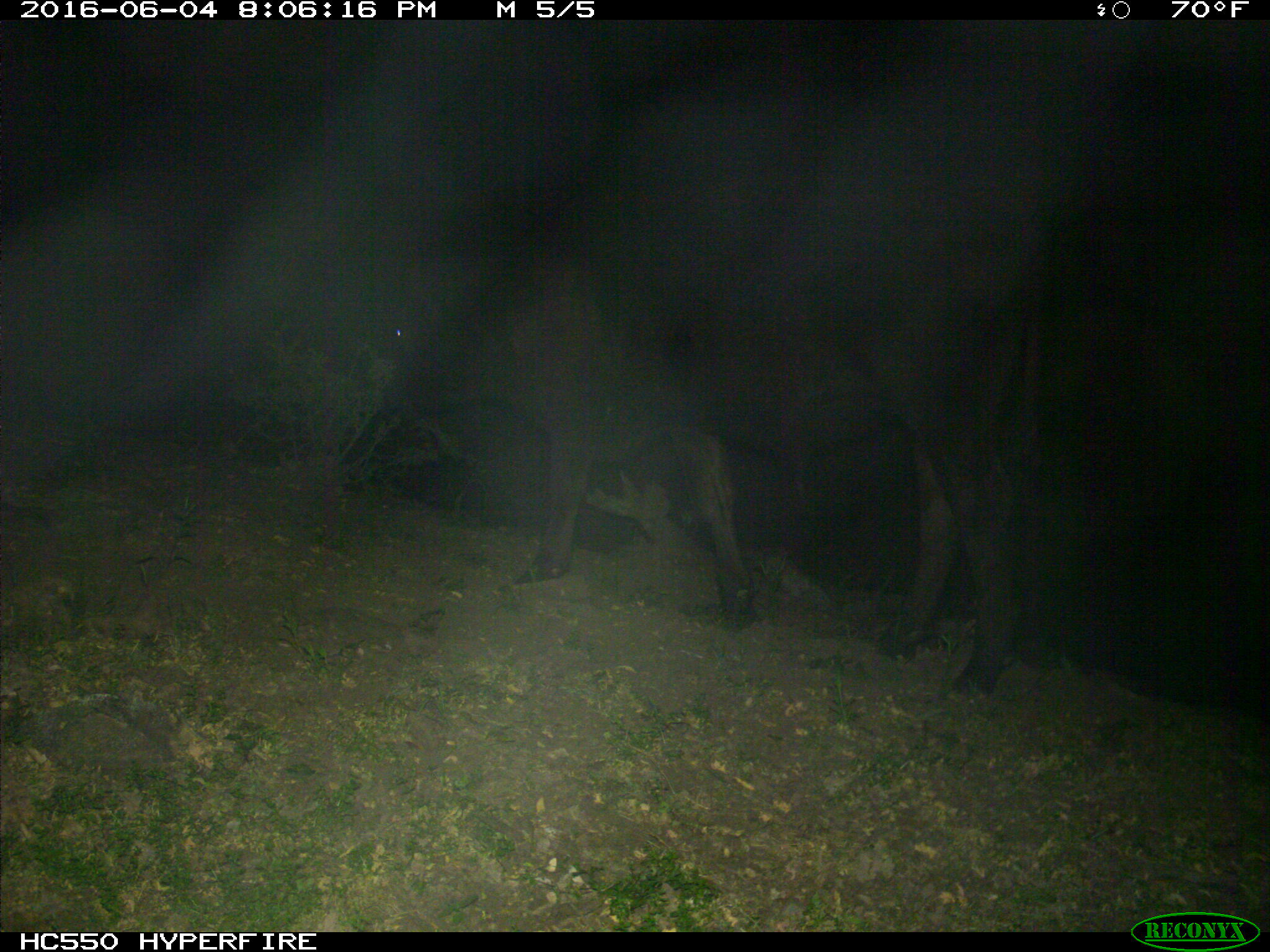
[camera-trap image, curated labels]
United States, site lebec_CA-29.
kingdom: Animalia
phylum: Chordata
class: Mammalia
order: Artiodactyla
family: Bovidae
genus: Bos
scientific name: Bos taurus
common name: domestic cow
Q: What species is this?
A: Bos taurus (domestic cow).